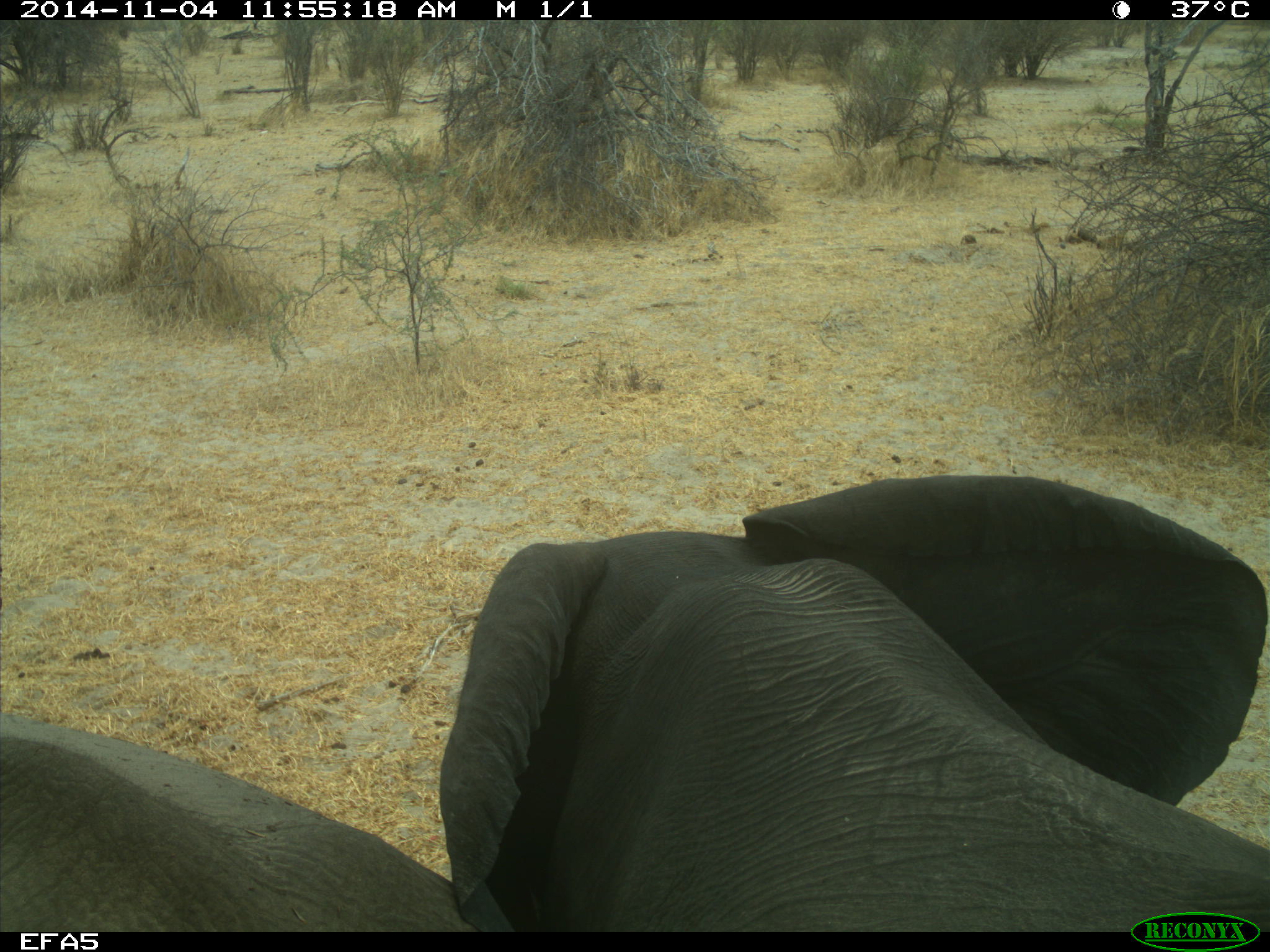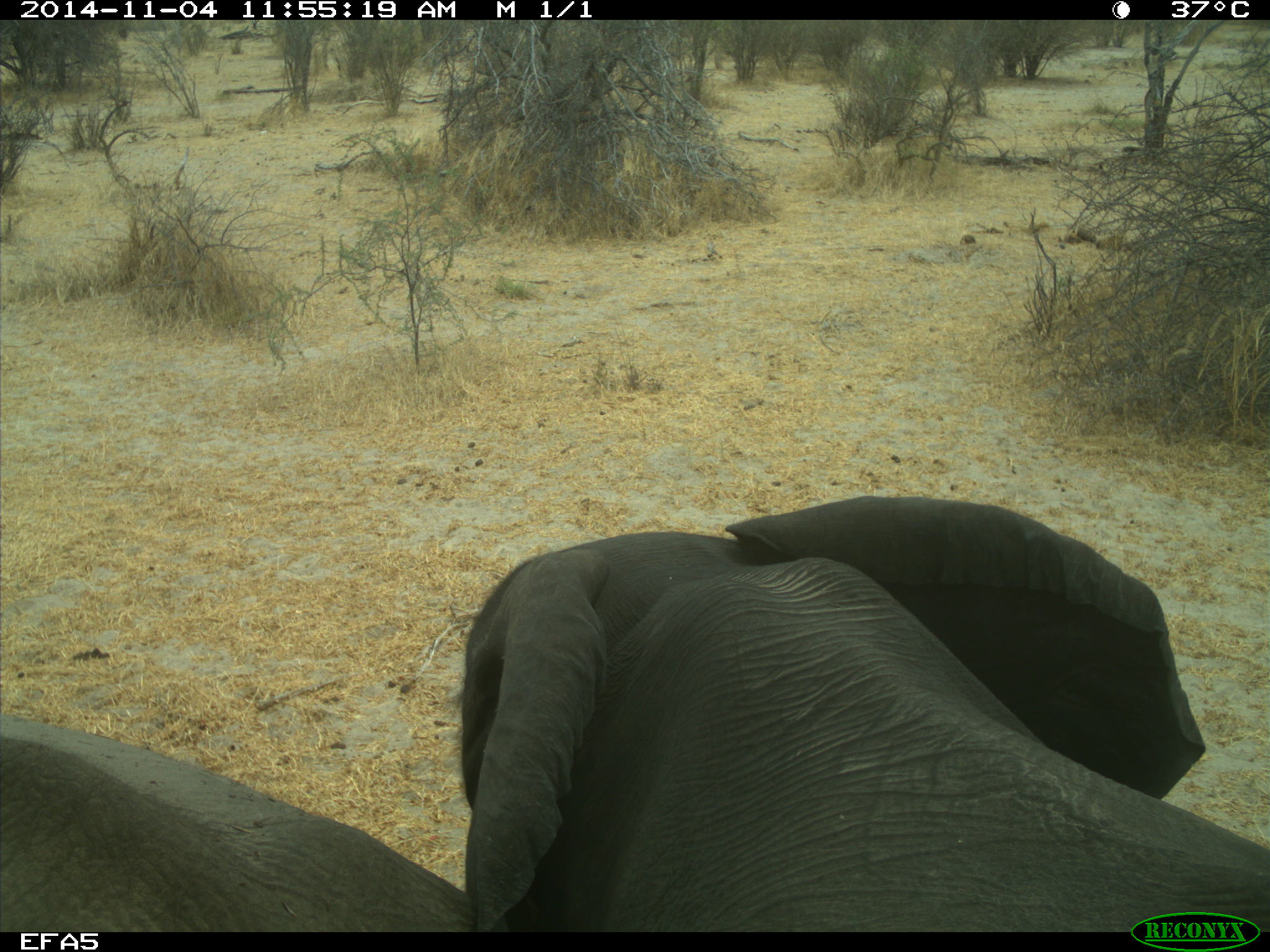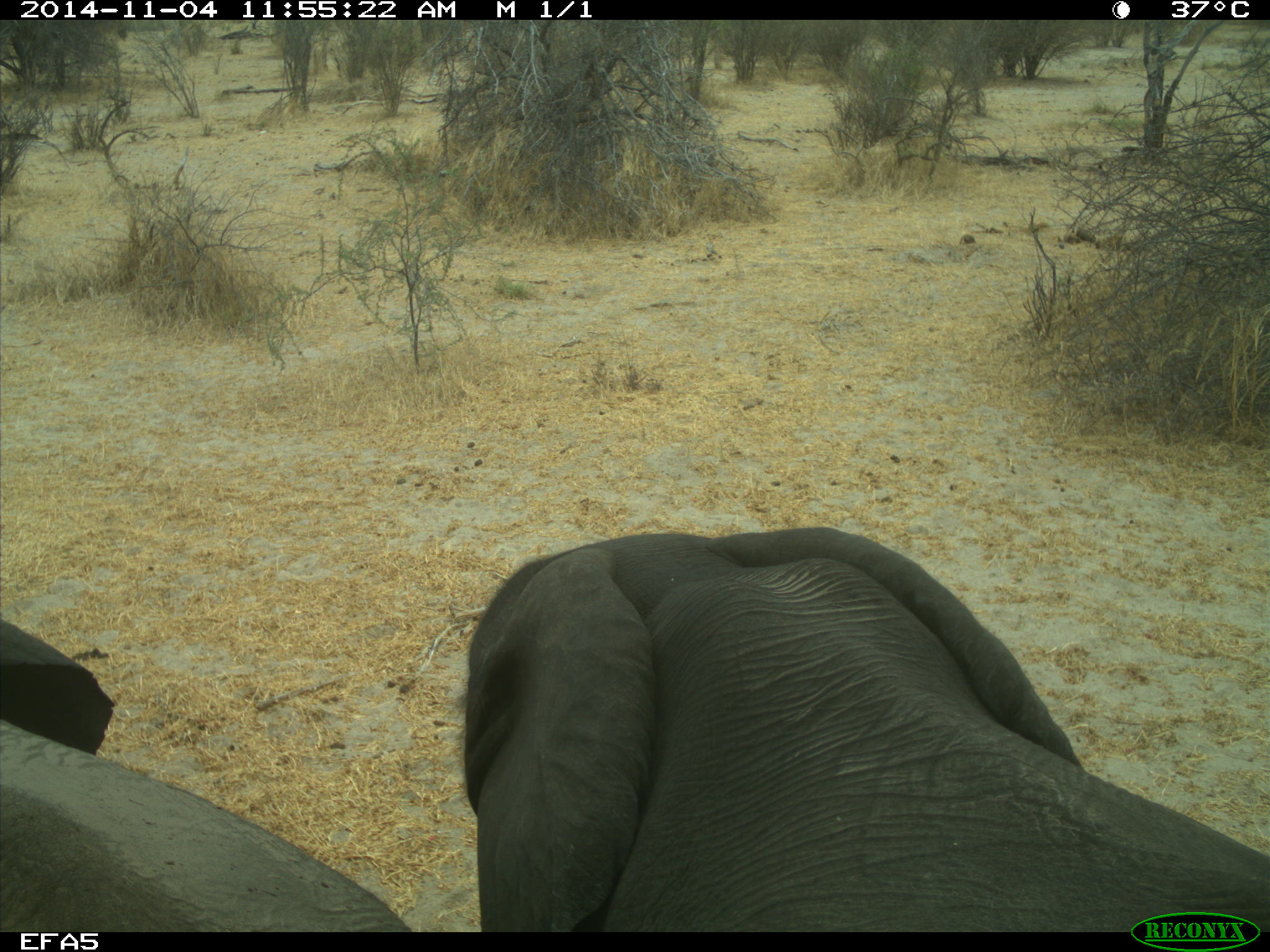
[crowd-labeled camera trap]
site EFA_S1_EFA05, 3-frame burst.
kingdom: Animalia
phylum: Chordata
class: Mammalia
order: Proboscidea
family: Elephantidae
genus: Loxodonta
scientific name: Loxodonta africana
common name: african bush elephant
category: elephant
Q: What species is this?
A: Elephant (african bush elephant) (Loxodonta africana).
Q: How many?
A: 2.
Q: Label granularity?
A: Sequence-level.